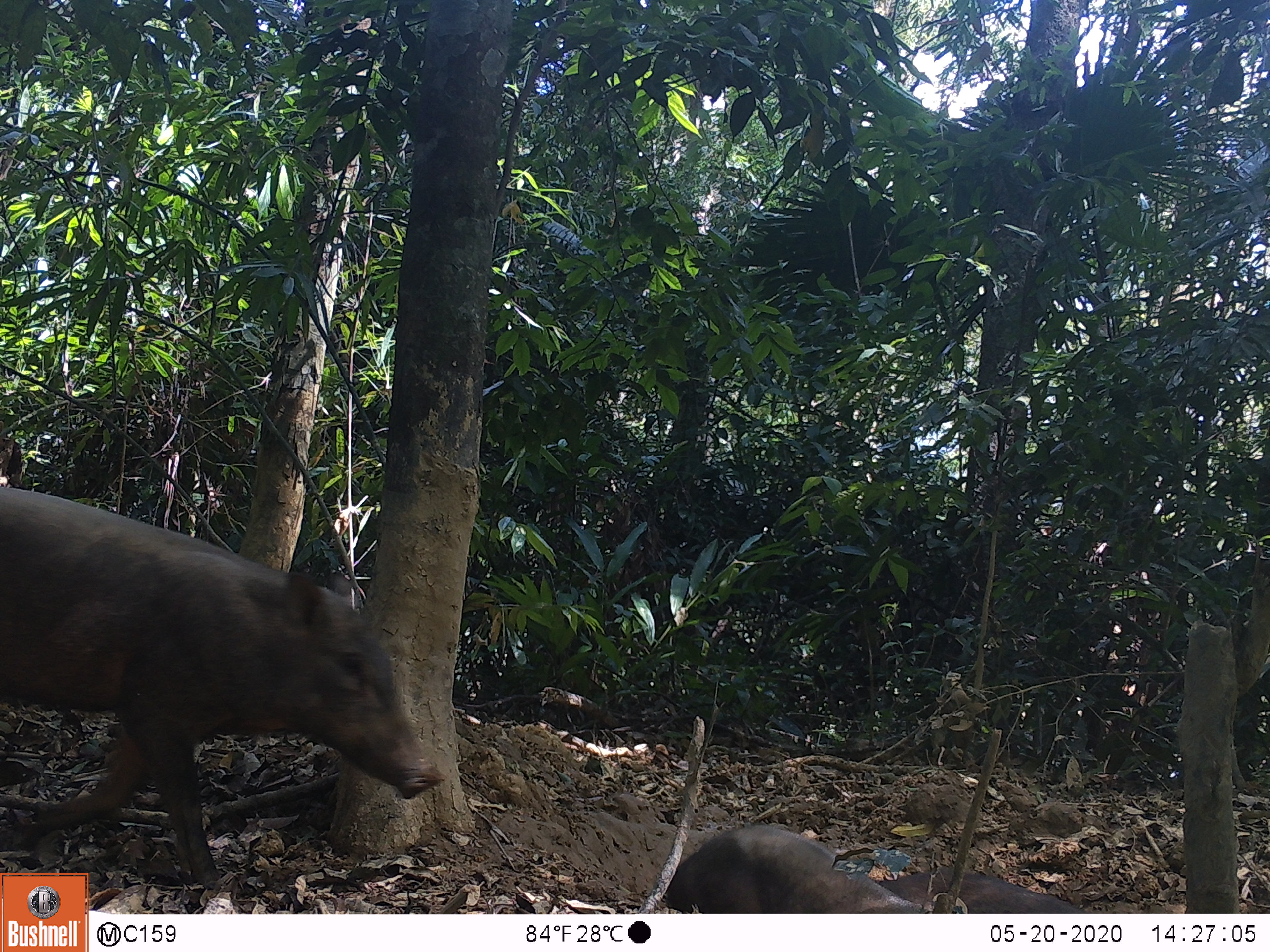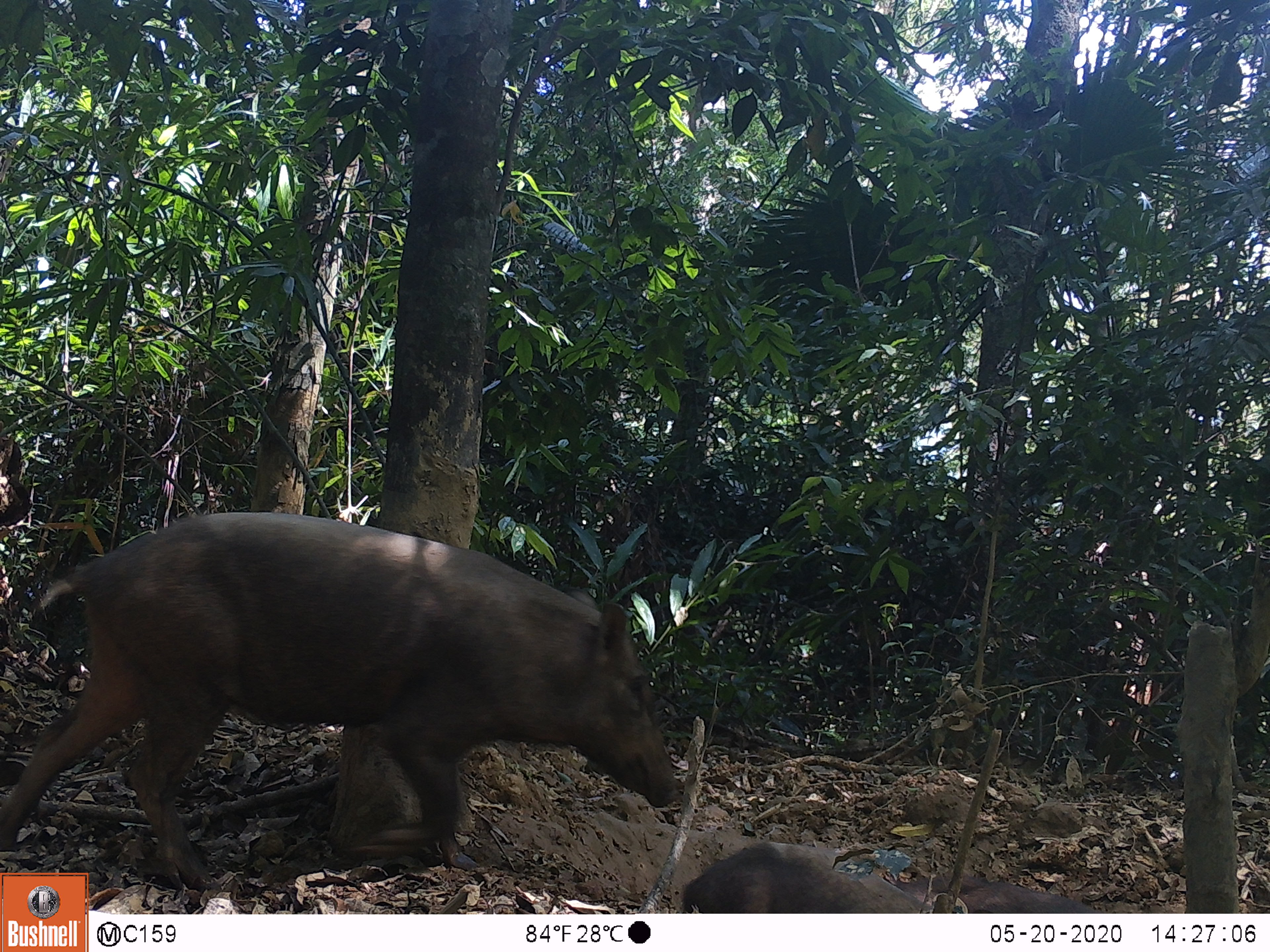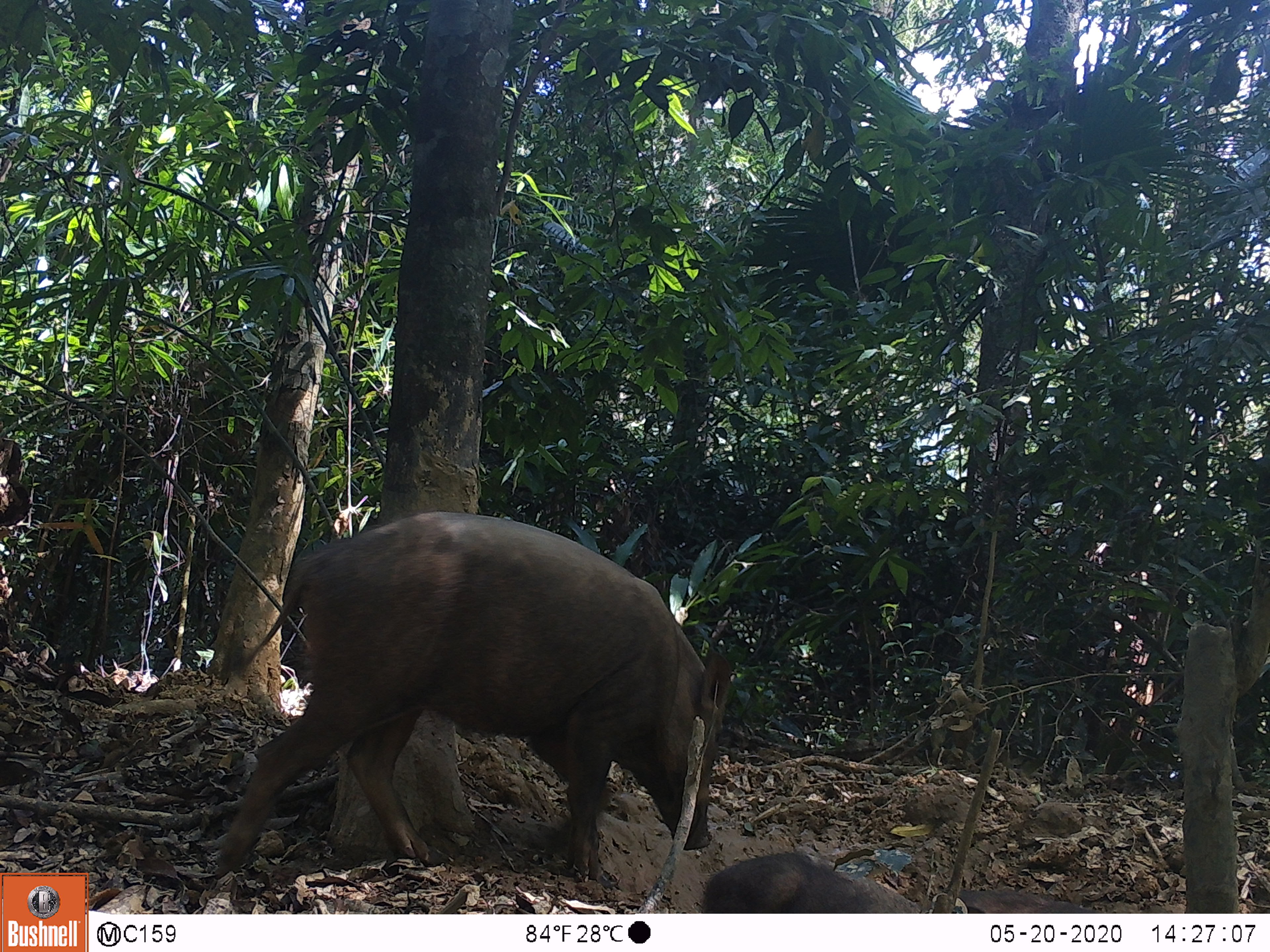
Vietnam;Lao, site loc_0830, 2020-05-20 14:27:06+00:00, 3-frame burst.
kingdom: Animalia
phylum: Chordata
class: Mammalia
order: Artiodactyla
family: Suidae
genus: Sus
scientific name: Sus scrofa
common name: eurasian wild pig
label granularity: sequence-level